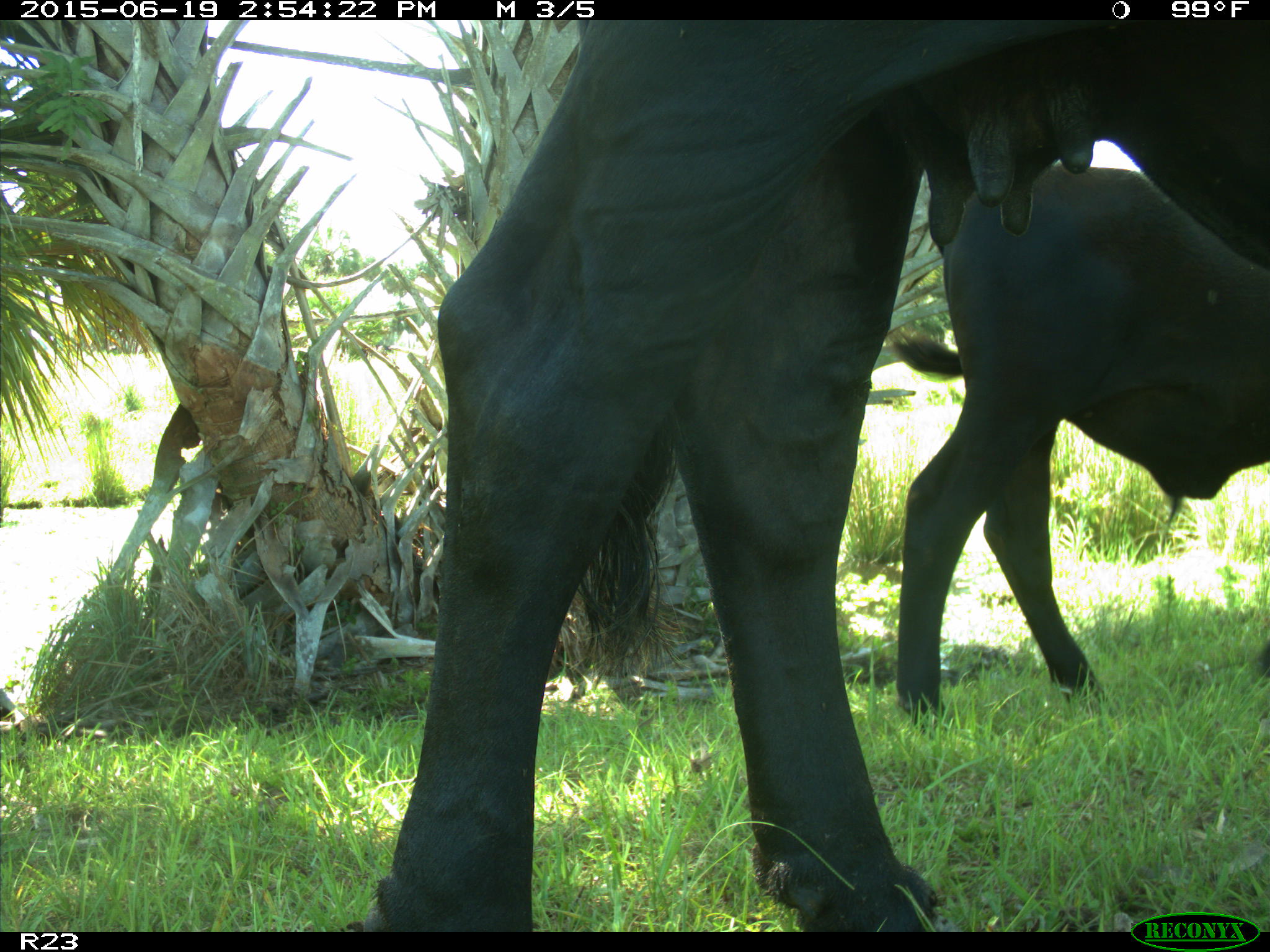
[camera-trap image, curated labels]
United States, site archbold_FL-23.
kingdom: Animalia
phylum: Chordata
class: Mammalia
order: Artiodactyla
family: Bovidae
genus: Bos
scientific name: Bos taurus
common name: domestic cow